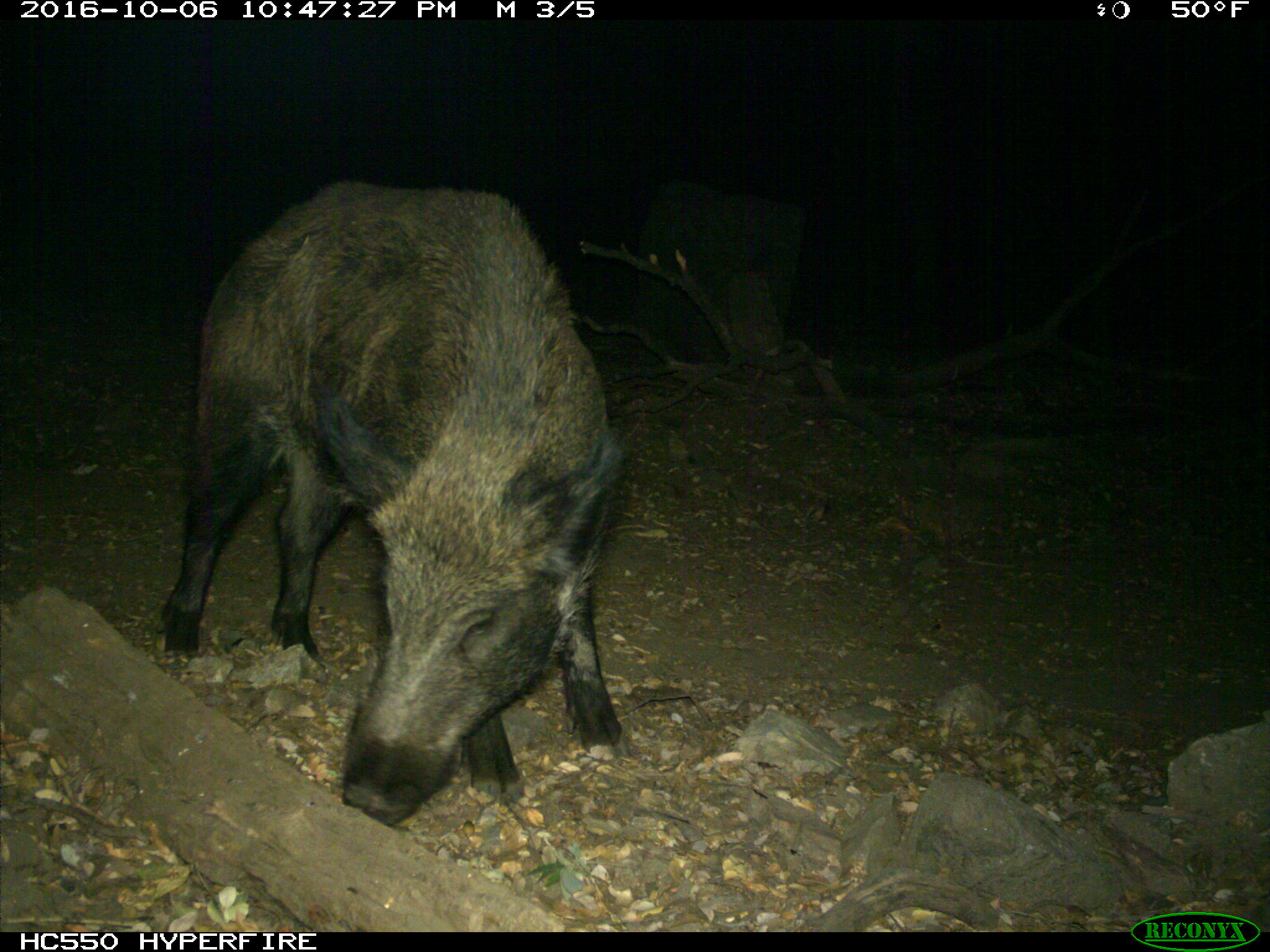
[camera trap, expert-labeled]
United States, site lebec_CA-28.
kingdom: Animalia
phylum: Chordata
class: Mammalia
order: Artiodactyla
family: Suidae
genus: Sus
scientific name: Sus scrofa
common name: wild boar